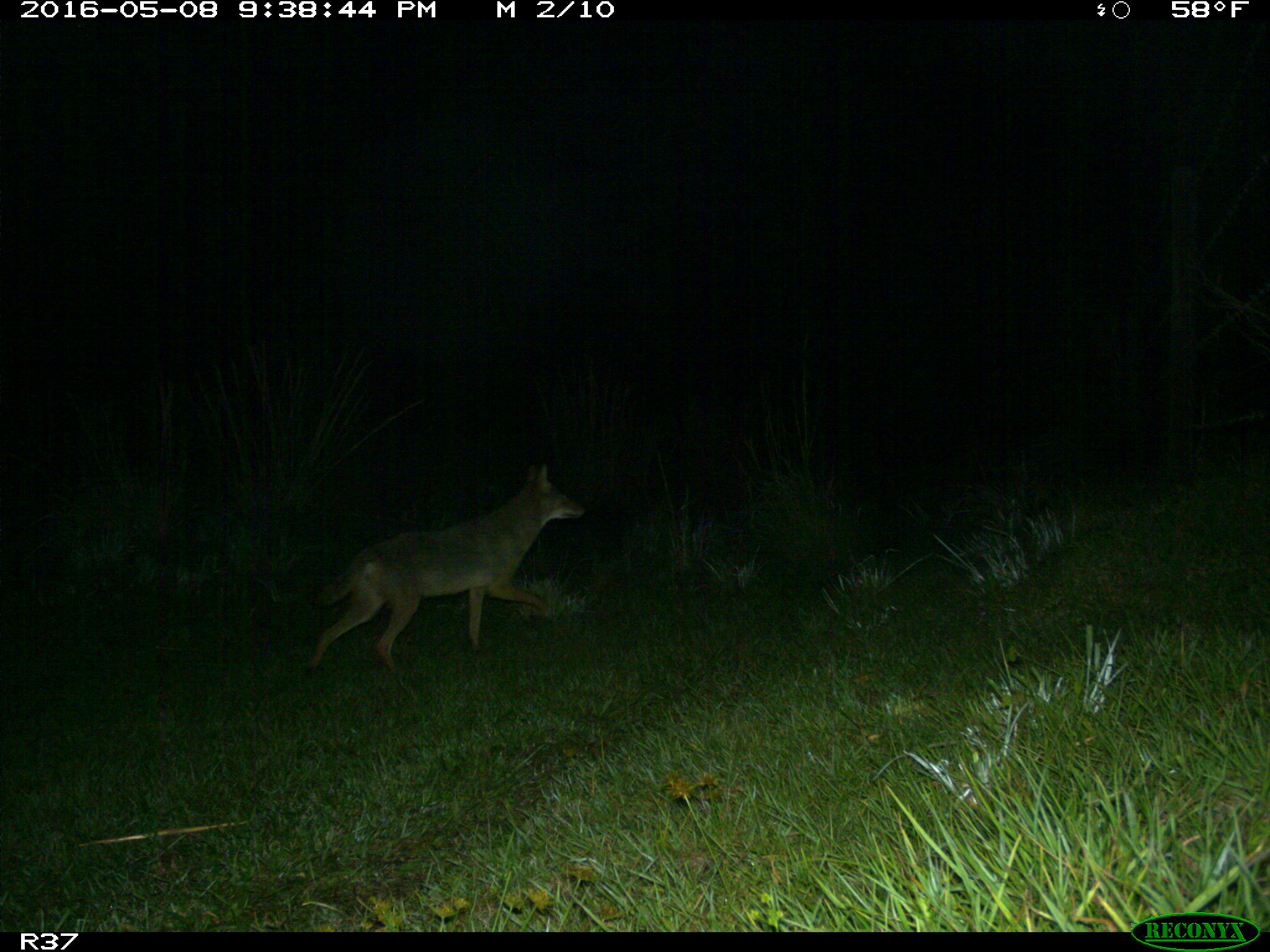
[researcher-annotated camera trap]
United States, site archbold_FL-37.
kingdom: Animalia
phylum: Chordata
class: Mammalia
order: Carnivora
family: Canidae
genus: Canis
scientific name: Canis latrans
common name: coyote